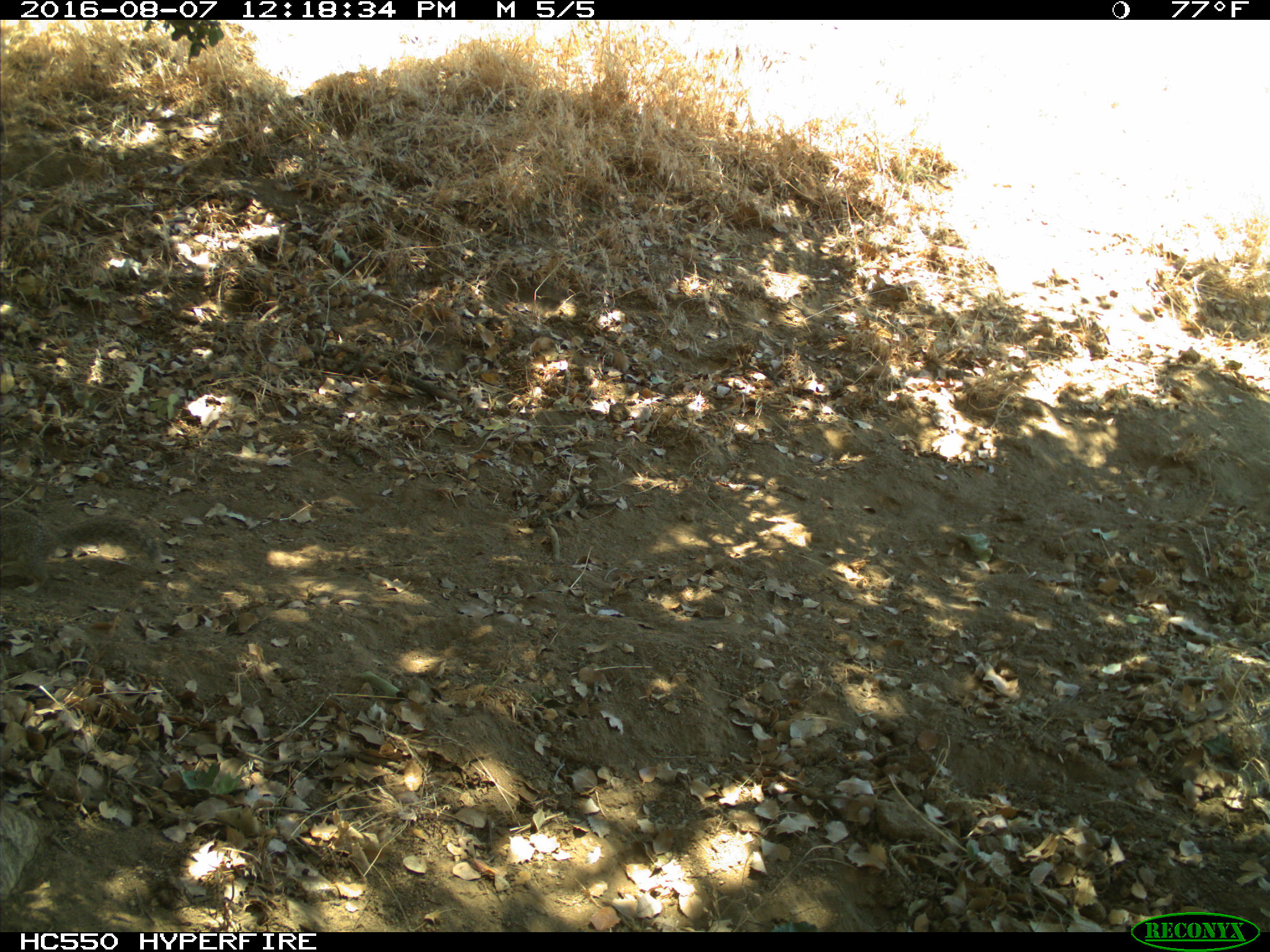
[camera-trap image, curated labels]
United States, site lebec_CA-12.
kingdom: Animalia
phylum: Chordata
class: Mammalia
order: Rodentia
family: Sciuridae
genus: Otospermophilus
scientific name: Otospermophilus beecheyi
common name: california ground squirrel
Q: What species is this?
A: Otospermophilus beecheyi (california ground squirrel).